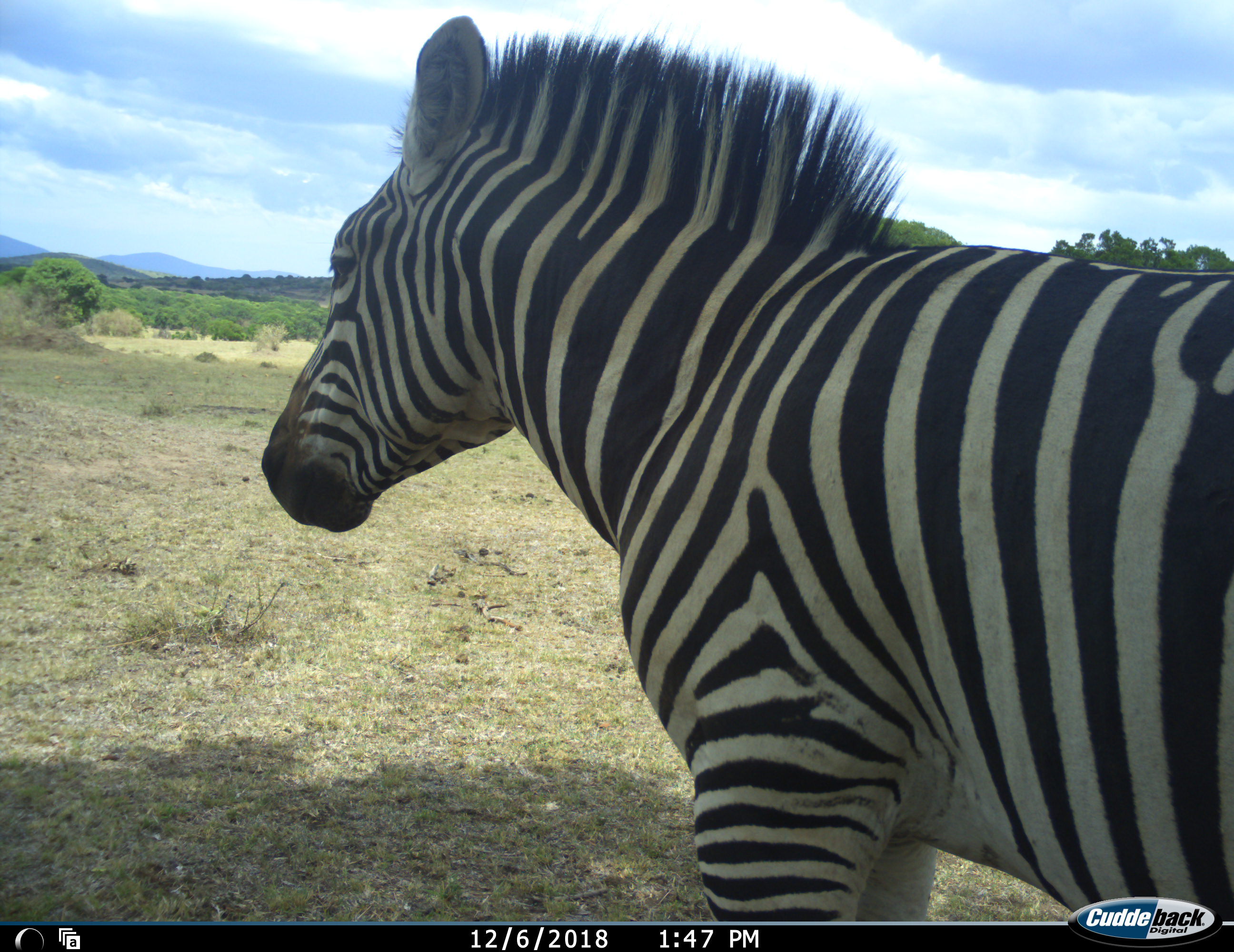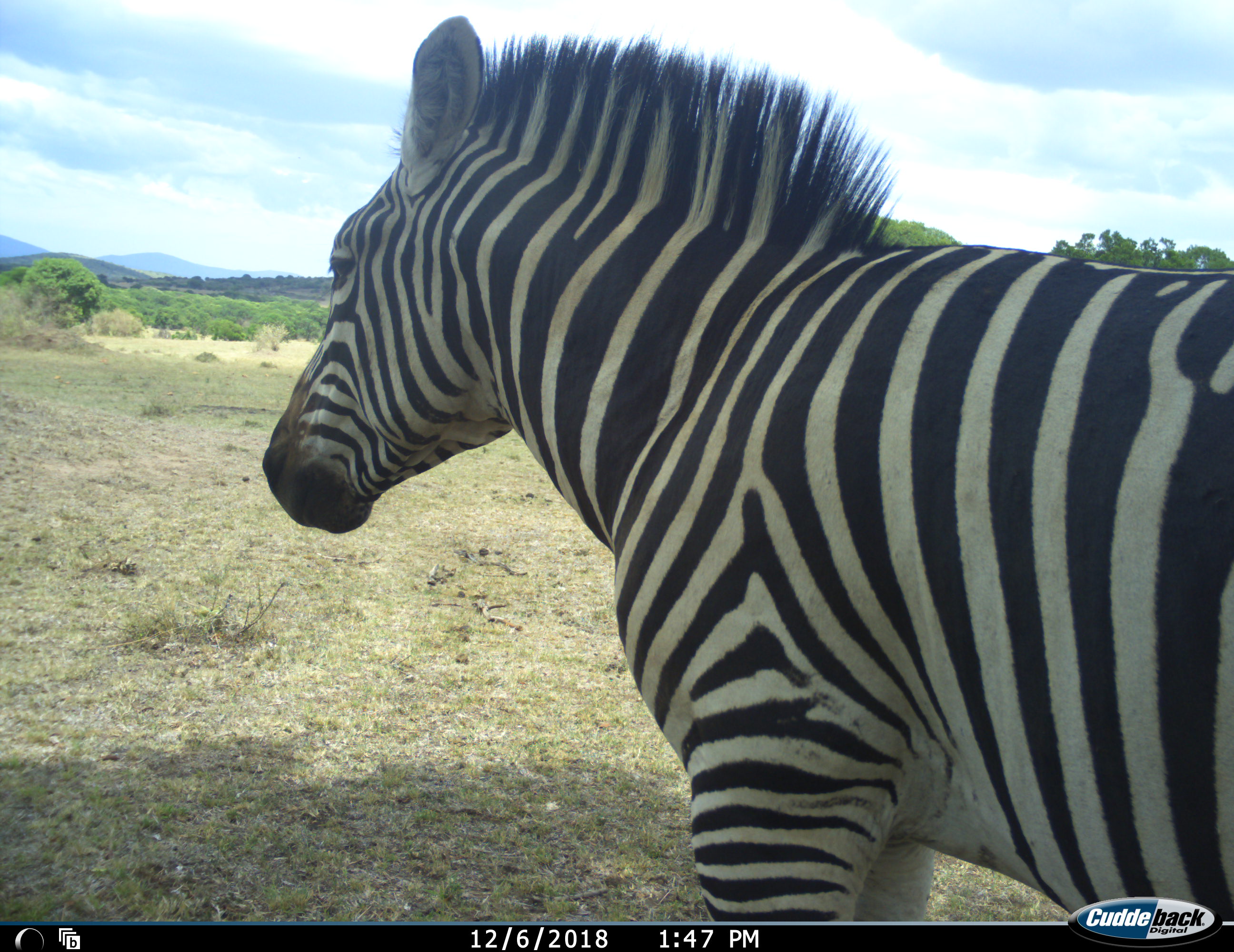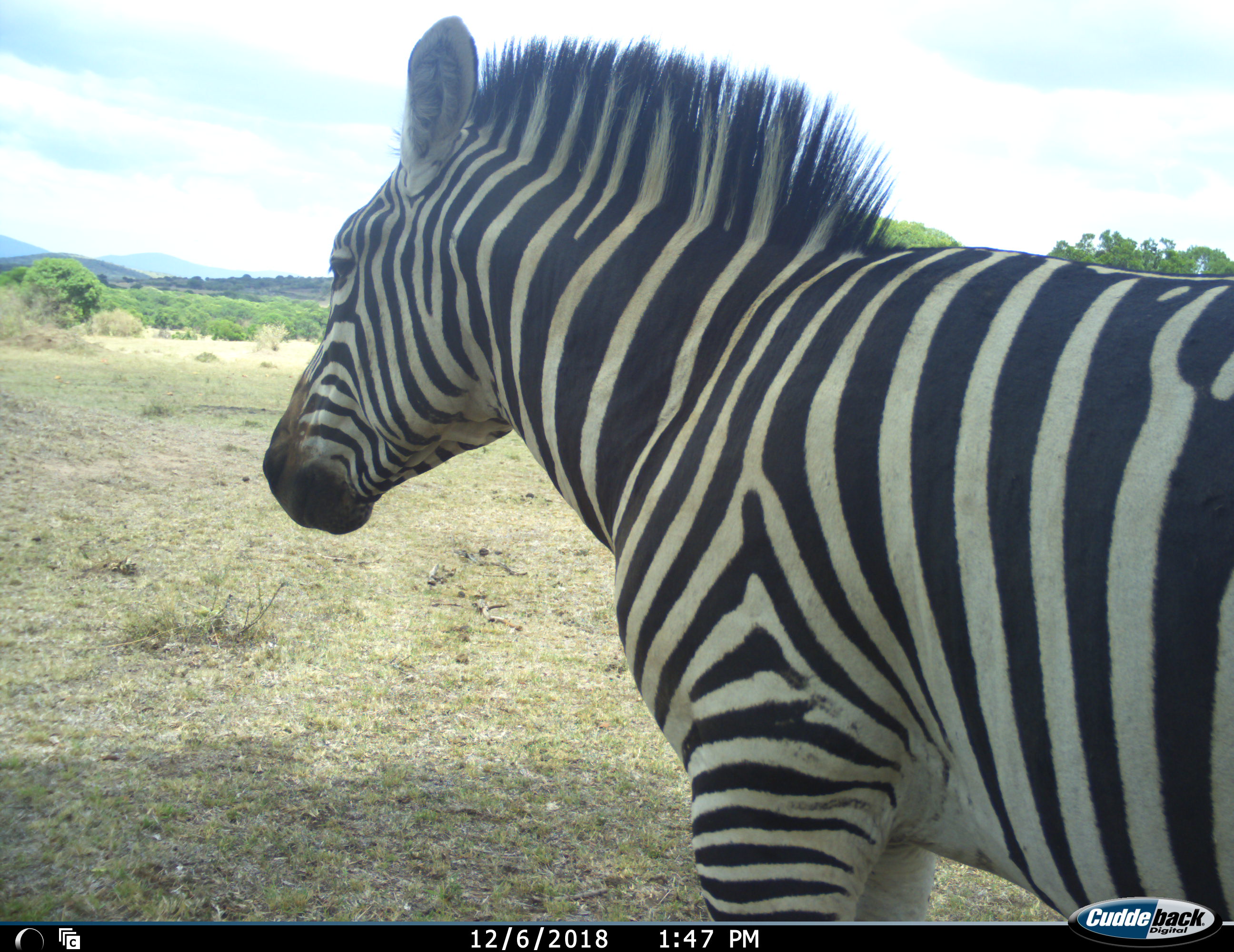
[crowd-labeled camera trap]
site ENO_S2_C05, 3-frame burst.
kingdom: Animalia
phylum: Chordata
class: Mammalia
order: Perissodactyla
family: Equidae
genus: Equus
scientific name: Equus quagga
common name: plains zebra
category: zebraplains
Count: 1.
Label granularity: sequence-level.